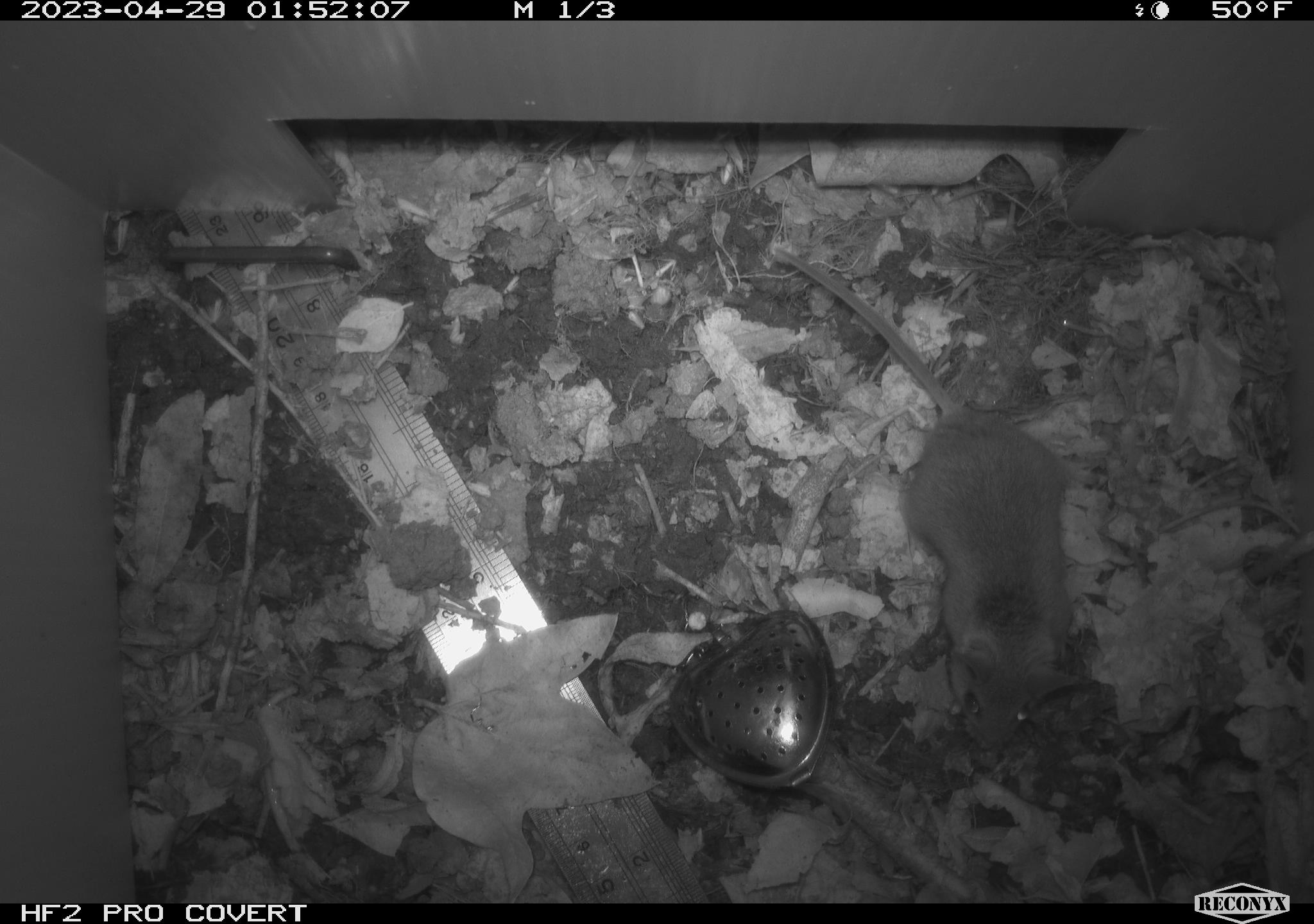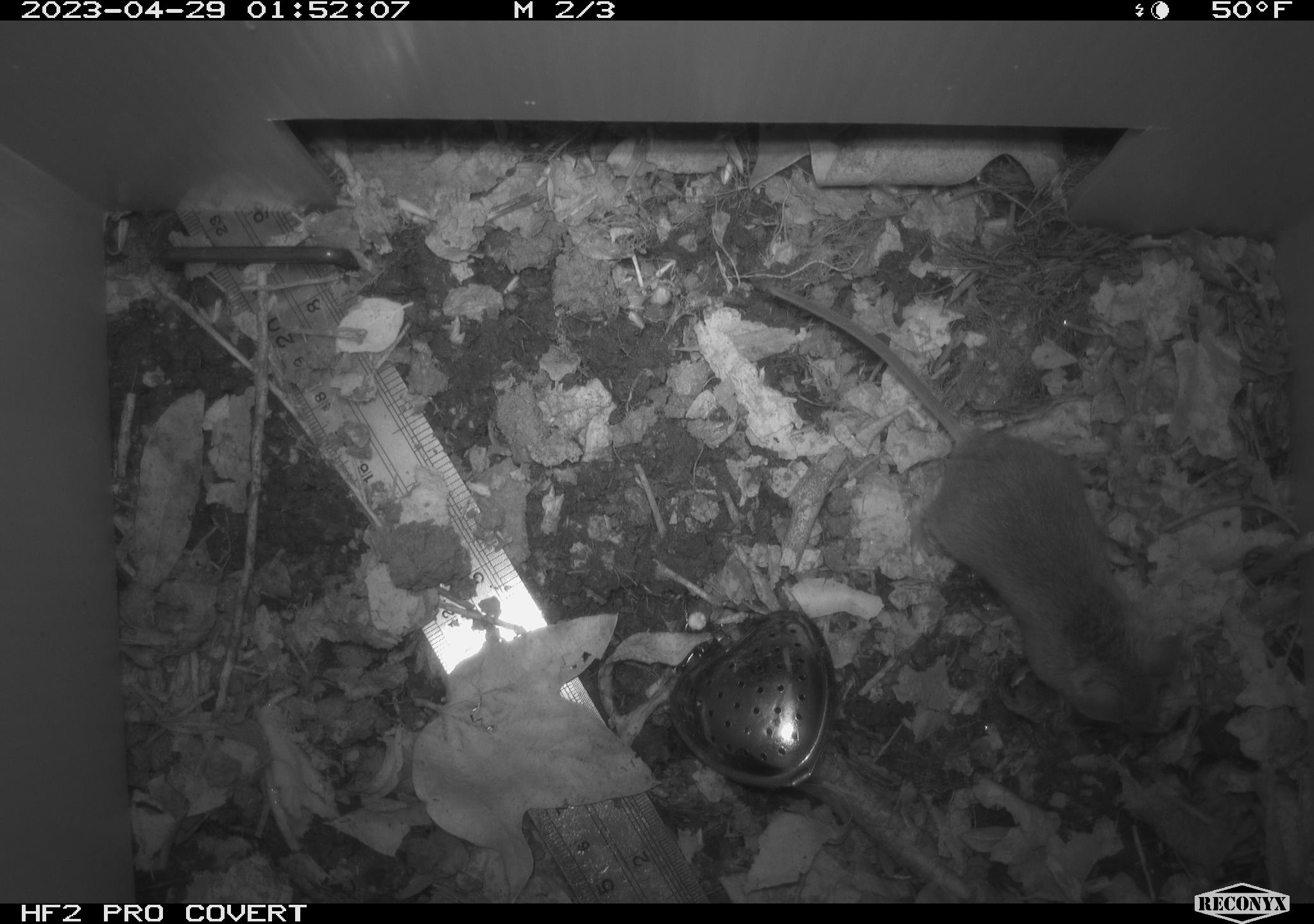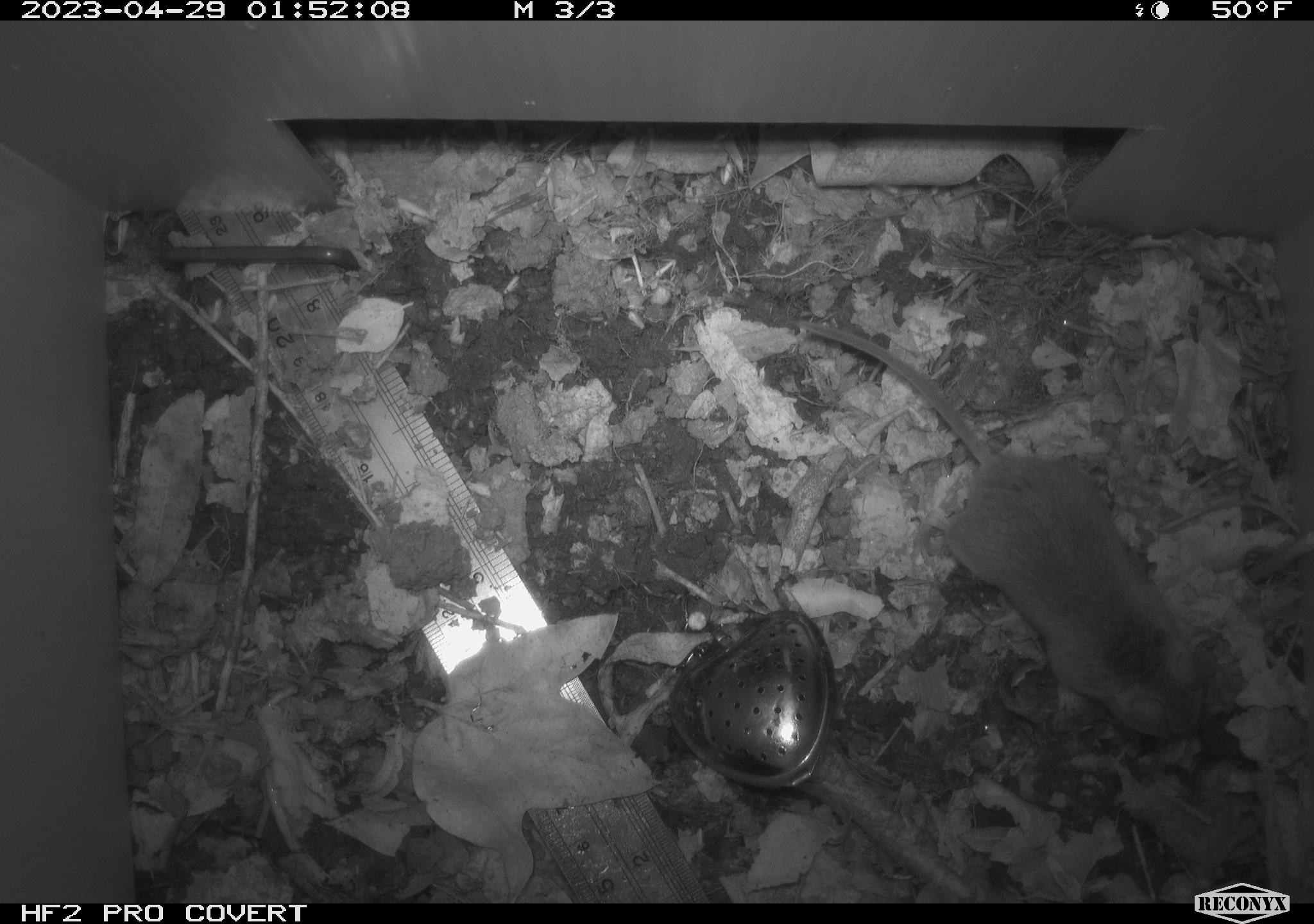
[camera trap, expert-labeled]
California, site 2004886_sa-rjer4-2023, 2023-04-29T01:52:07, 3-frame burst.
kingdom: Animalia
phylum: Chordata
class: Mammalia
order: Rodentia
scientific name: Rodentia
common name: mouse species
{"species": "mouse species (Rodentia)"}